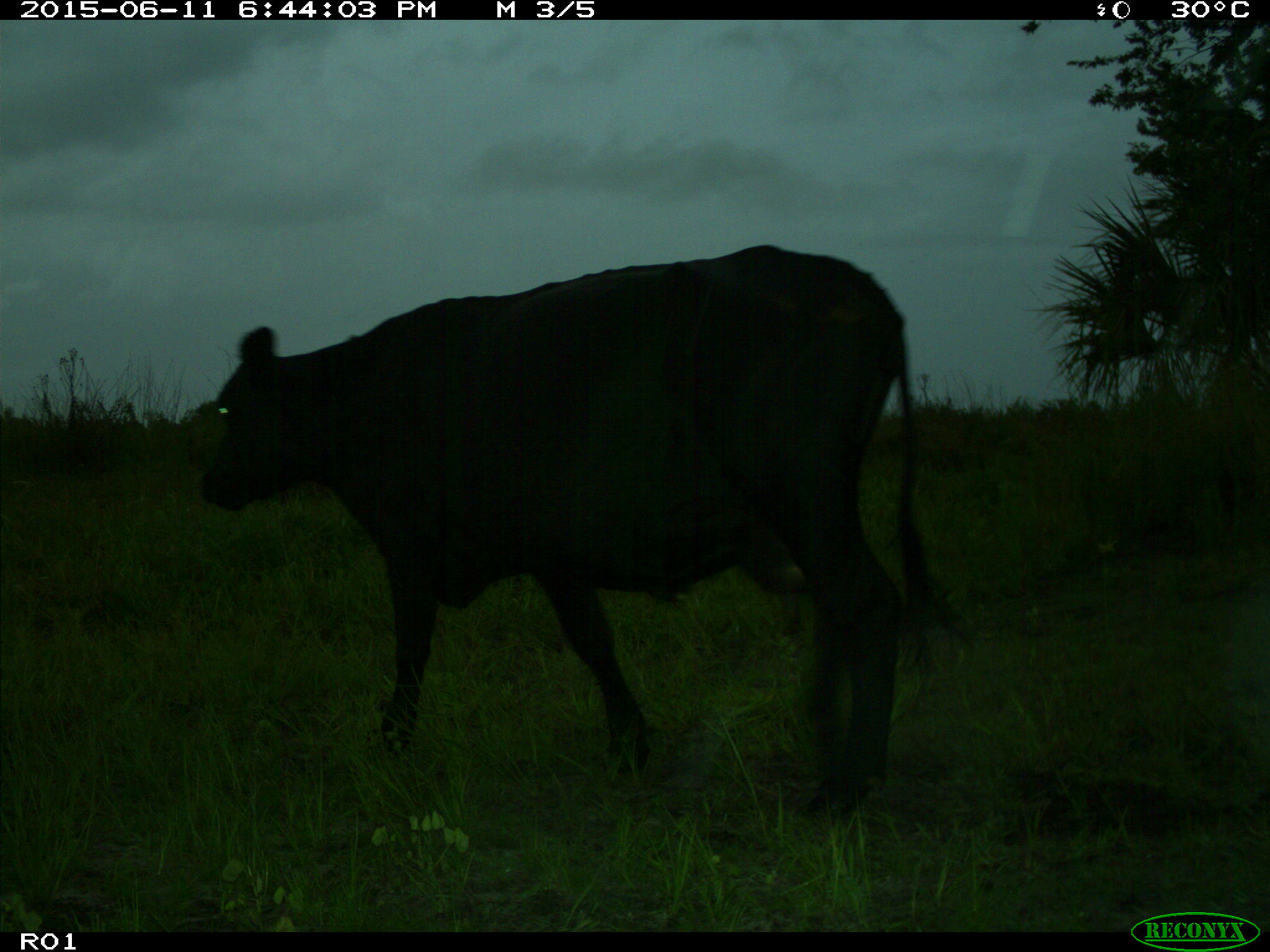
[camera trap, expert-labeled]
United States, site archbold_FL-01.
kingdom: Animalia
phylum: Chordata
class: Mammalia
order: Artiodactyla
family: Bovidae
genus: Bos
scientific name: Bos taurus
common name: domestic cow